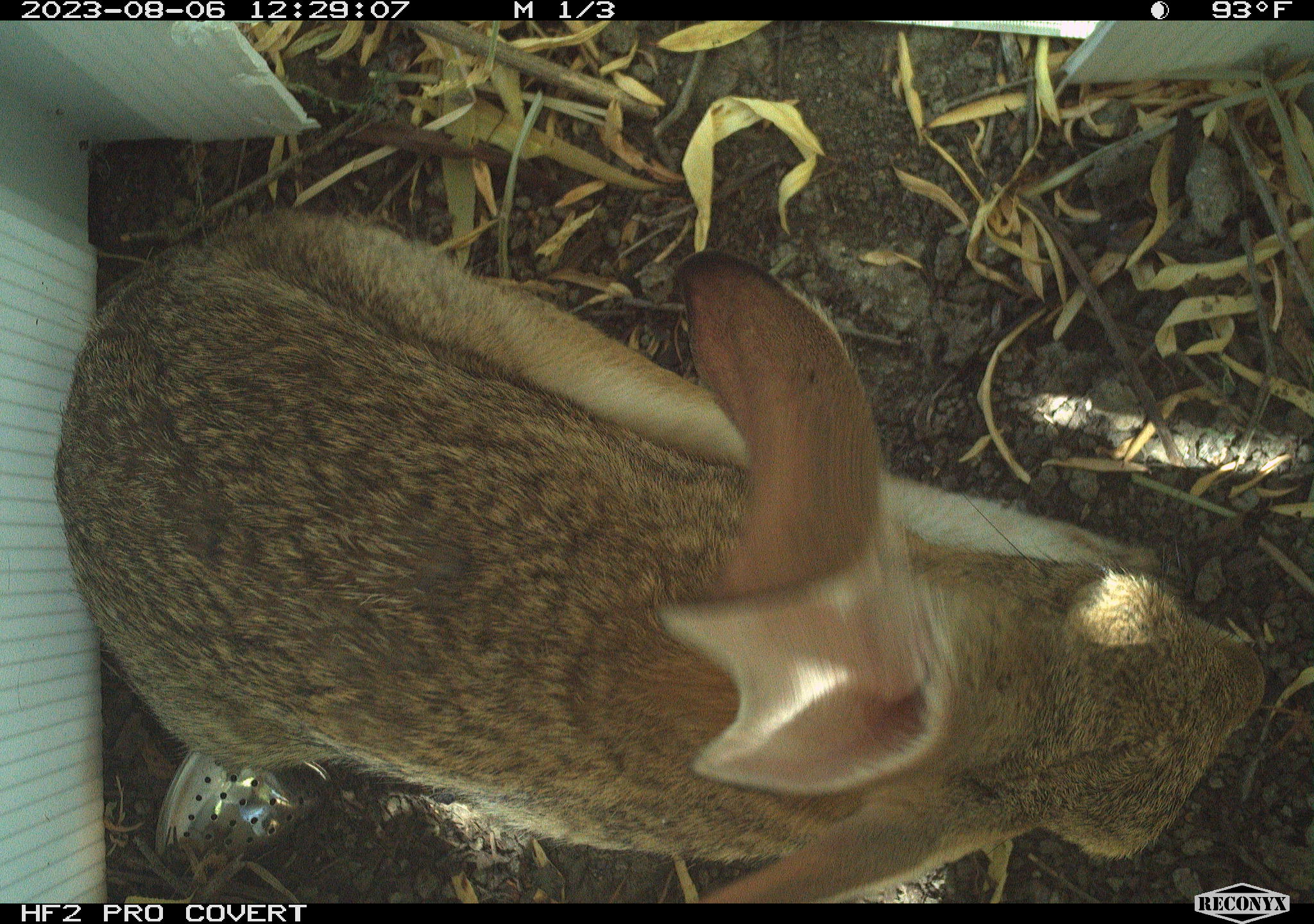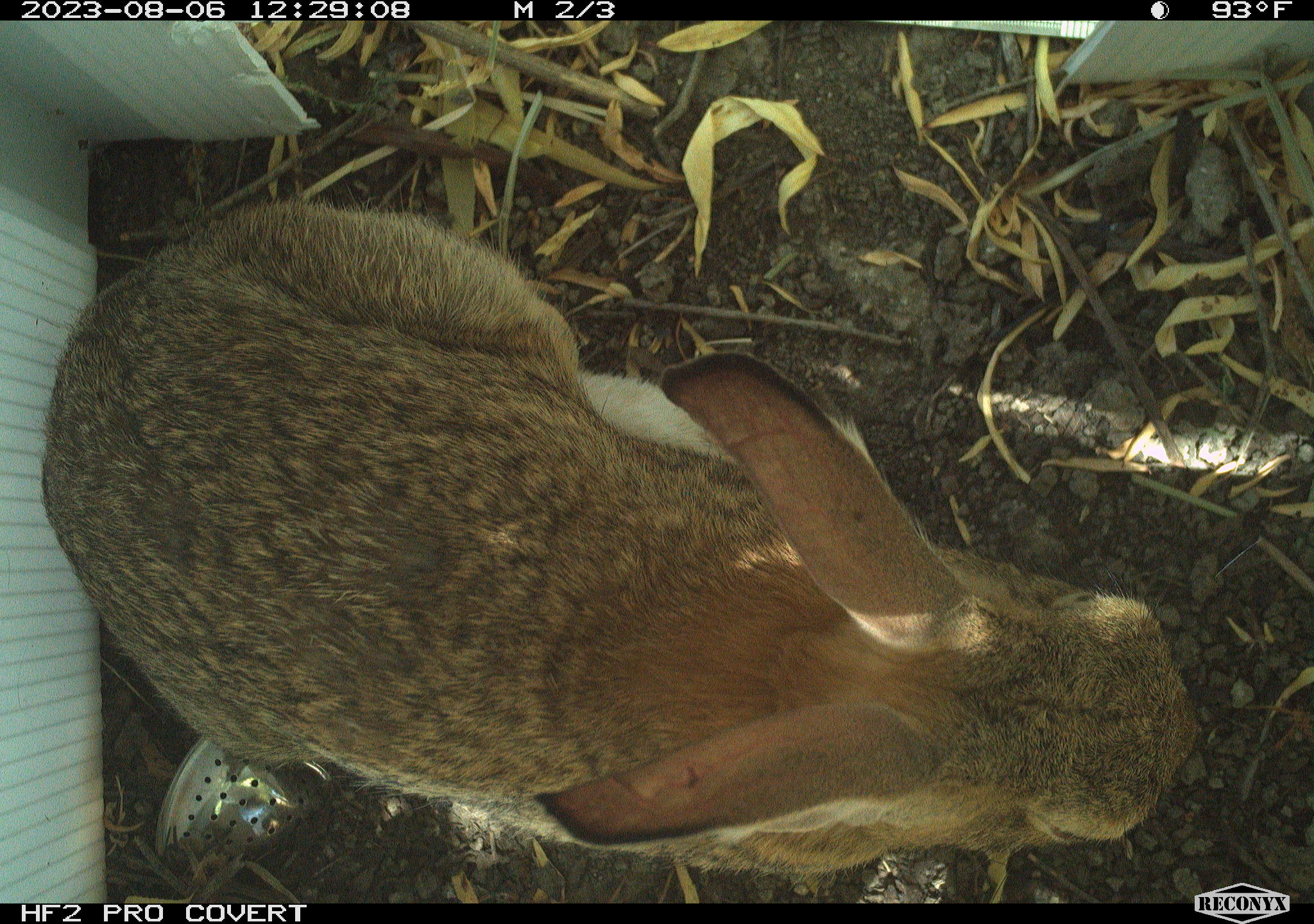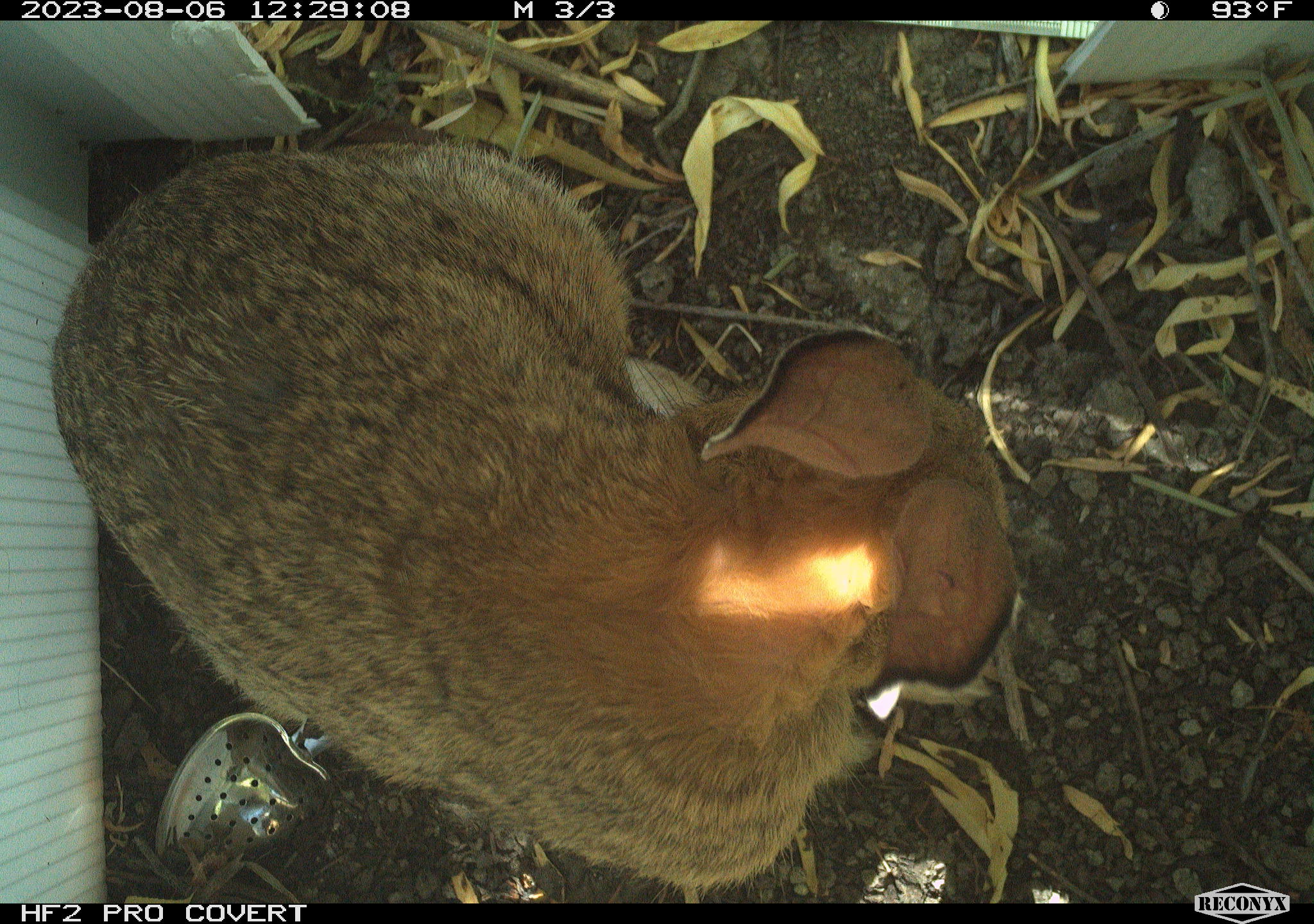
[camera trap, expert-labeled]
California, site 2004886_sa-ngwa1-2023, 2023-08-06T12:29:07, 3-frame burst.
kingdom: Animalia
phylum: Chordata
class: Mammalia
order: Lagomorpha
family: Leporidae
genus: Sylvilagus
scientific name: Sylvilagus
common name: cottontail rabbits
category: sylvilagus species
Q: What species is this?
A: Sylvilagus species (cottontail rabbits) (Sylvilagus).